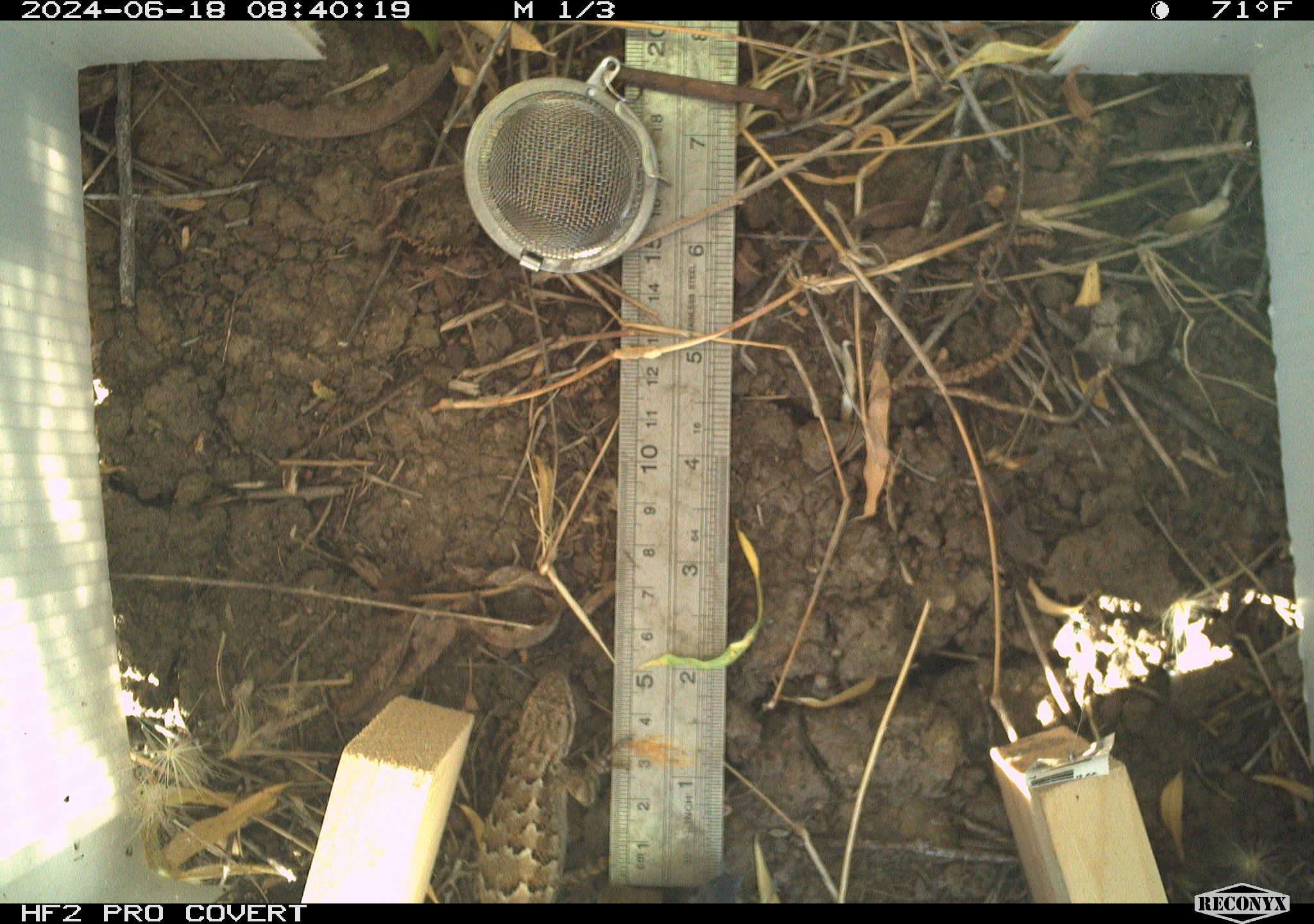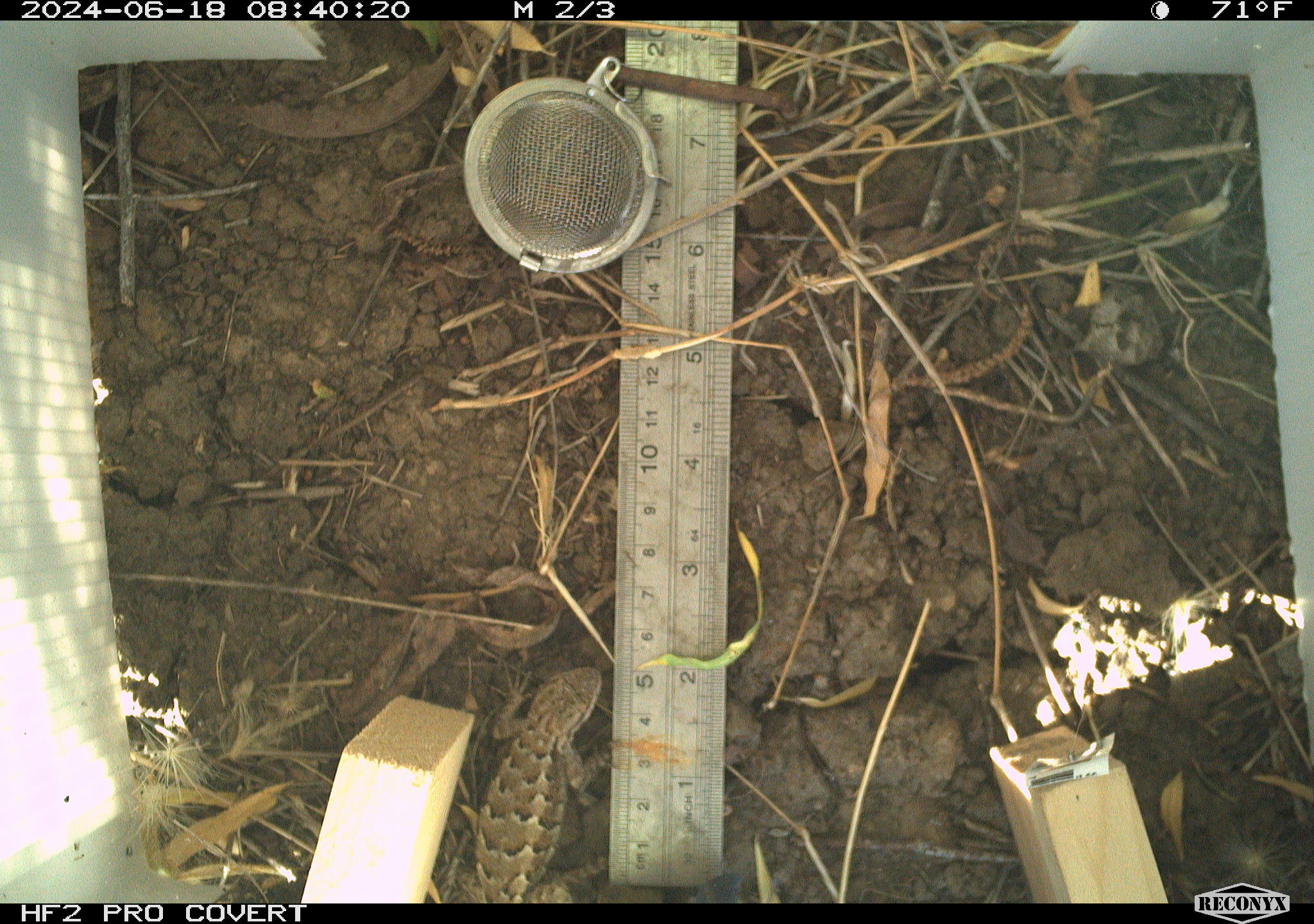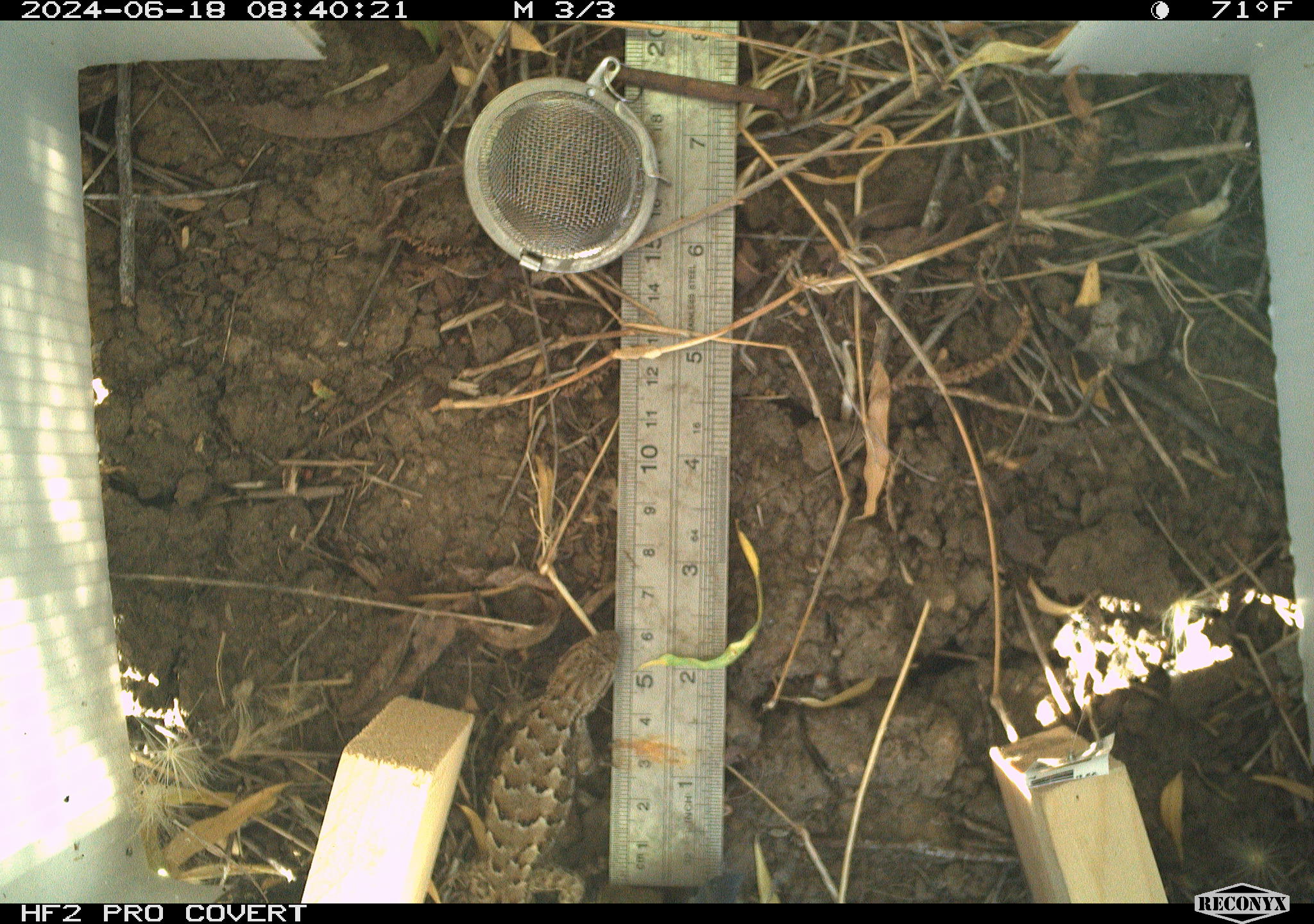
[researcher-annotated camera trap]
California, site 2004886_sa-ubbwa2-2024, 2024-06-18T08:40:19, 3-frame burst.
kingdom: Animalia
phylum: Chordata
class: Reptilia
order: Squamata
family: Phrynosomatidae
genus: Sceloporus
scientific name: Sceloporus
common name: spiny lizards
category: sceloporus species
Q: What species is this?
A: Sceloporus species (spiny lizards) (Sceloporus).